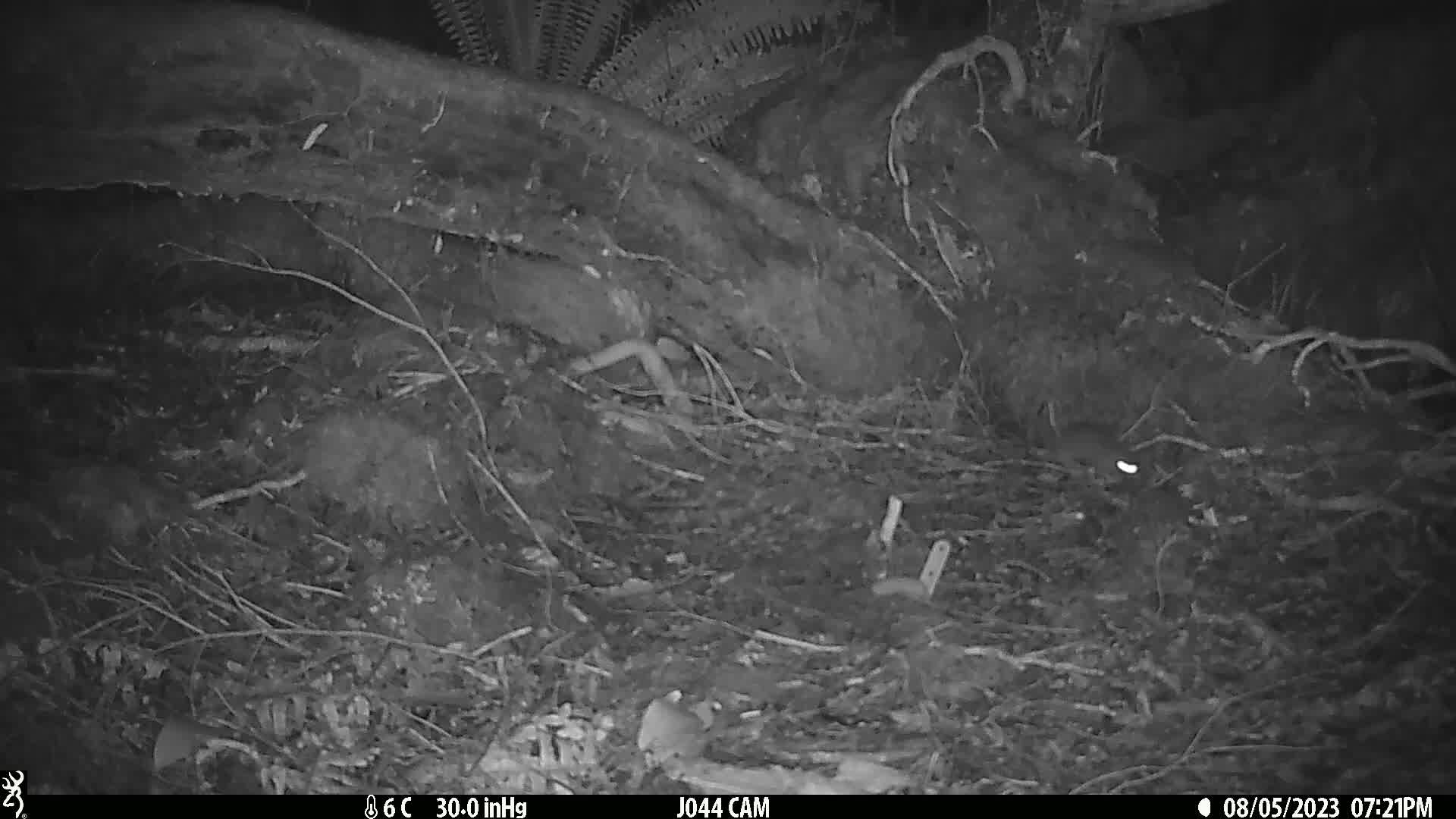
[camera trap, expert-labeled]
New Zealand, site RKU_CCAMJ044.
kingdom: Animalia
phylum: Chordata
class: Mammalia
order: Rodentia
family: Muridae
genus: Rattus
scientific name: Rattus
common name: rat